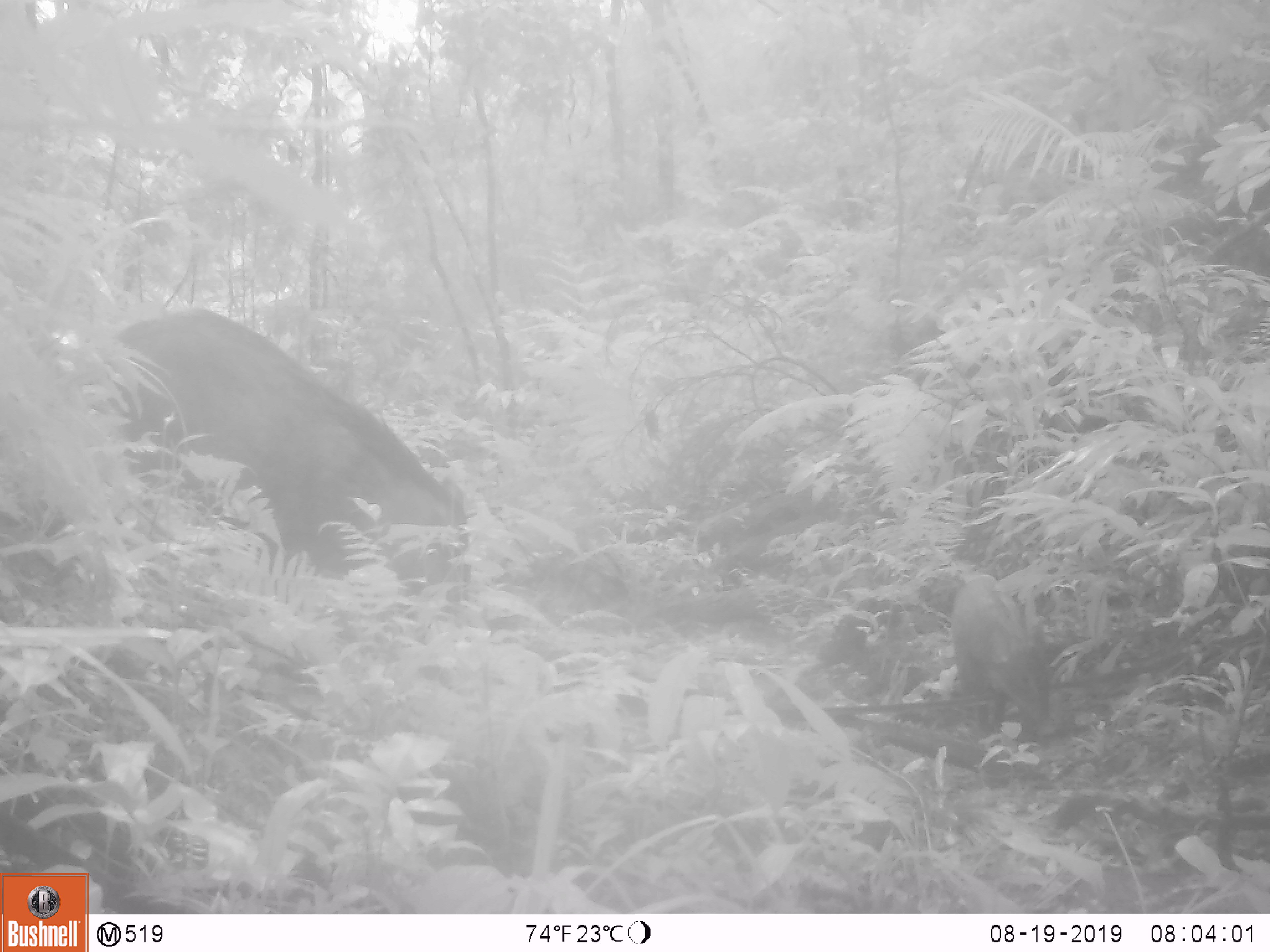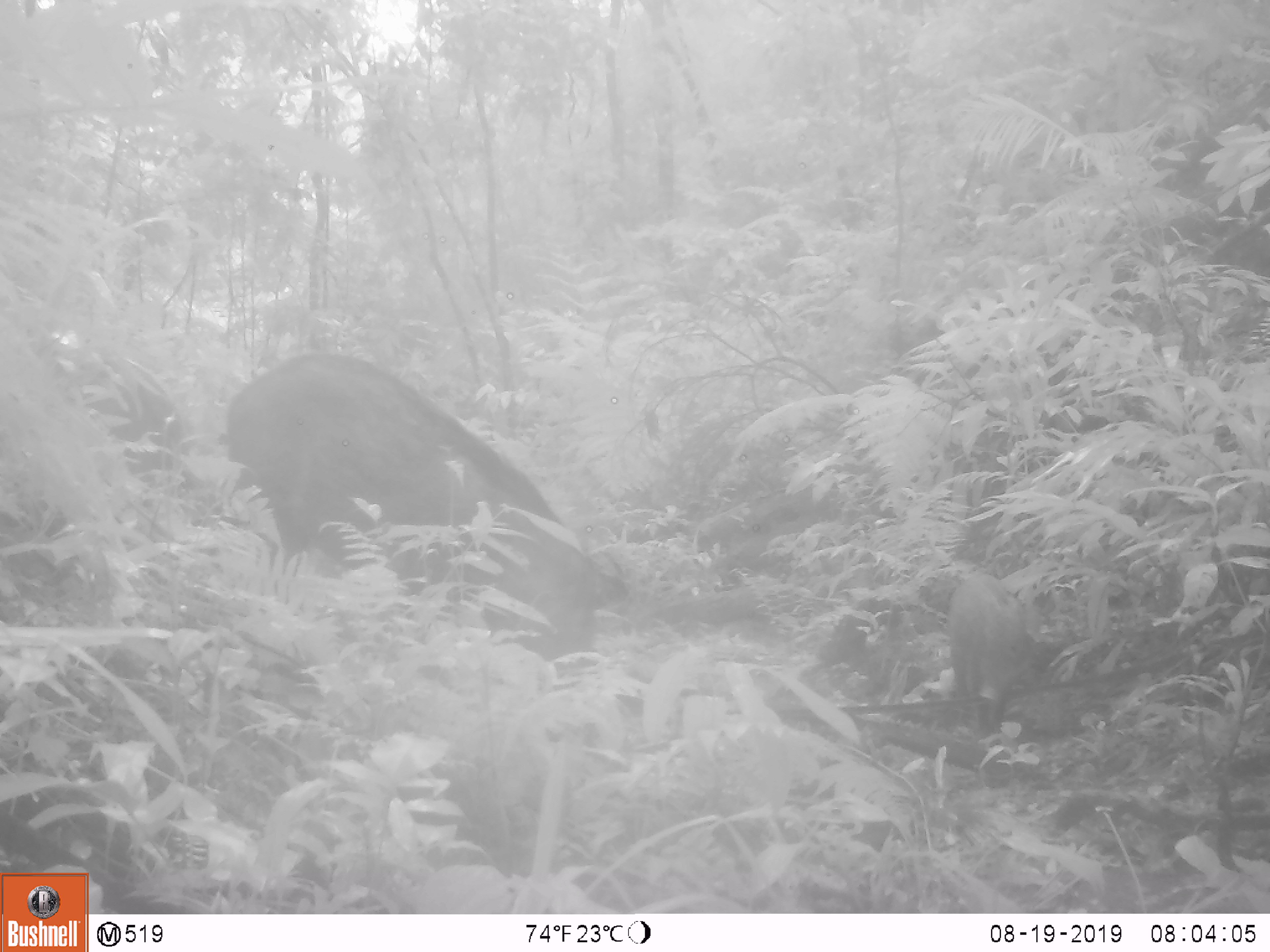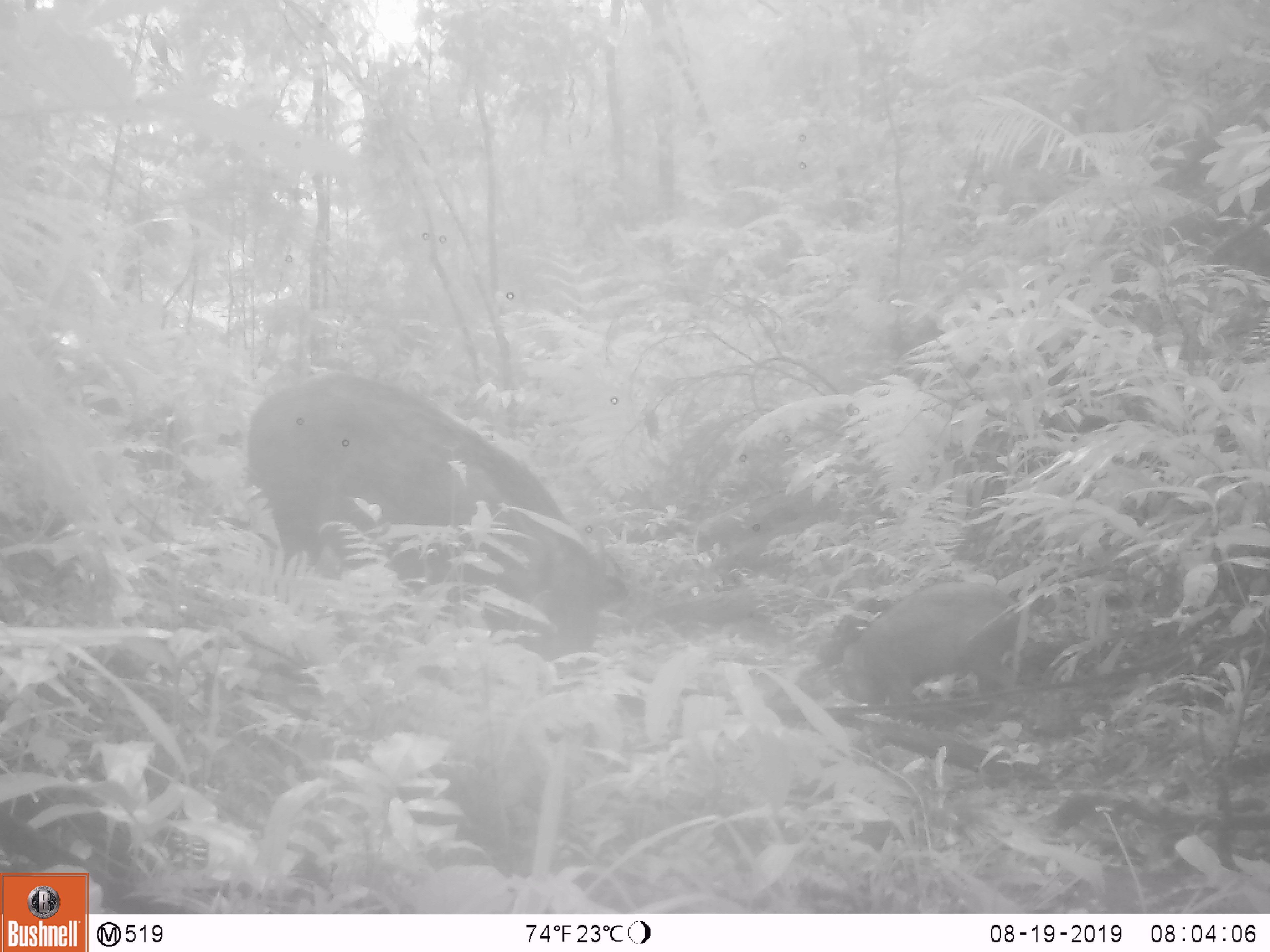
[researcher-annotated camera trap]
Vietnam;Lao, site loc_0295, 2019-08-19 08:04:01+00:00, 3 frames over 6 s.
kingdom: Animalia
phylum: Chordata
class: Mammalia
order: Artiodactyla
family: Suidae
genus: Sus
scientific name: Sus scrofa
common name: eurasian wild pig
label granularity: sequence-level